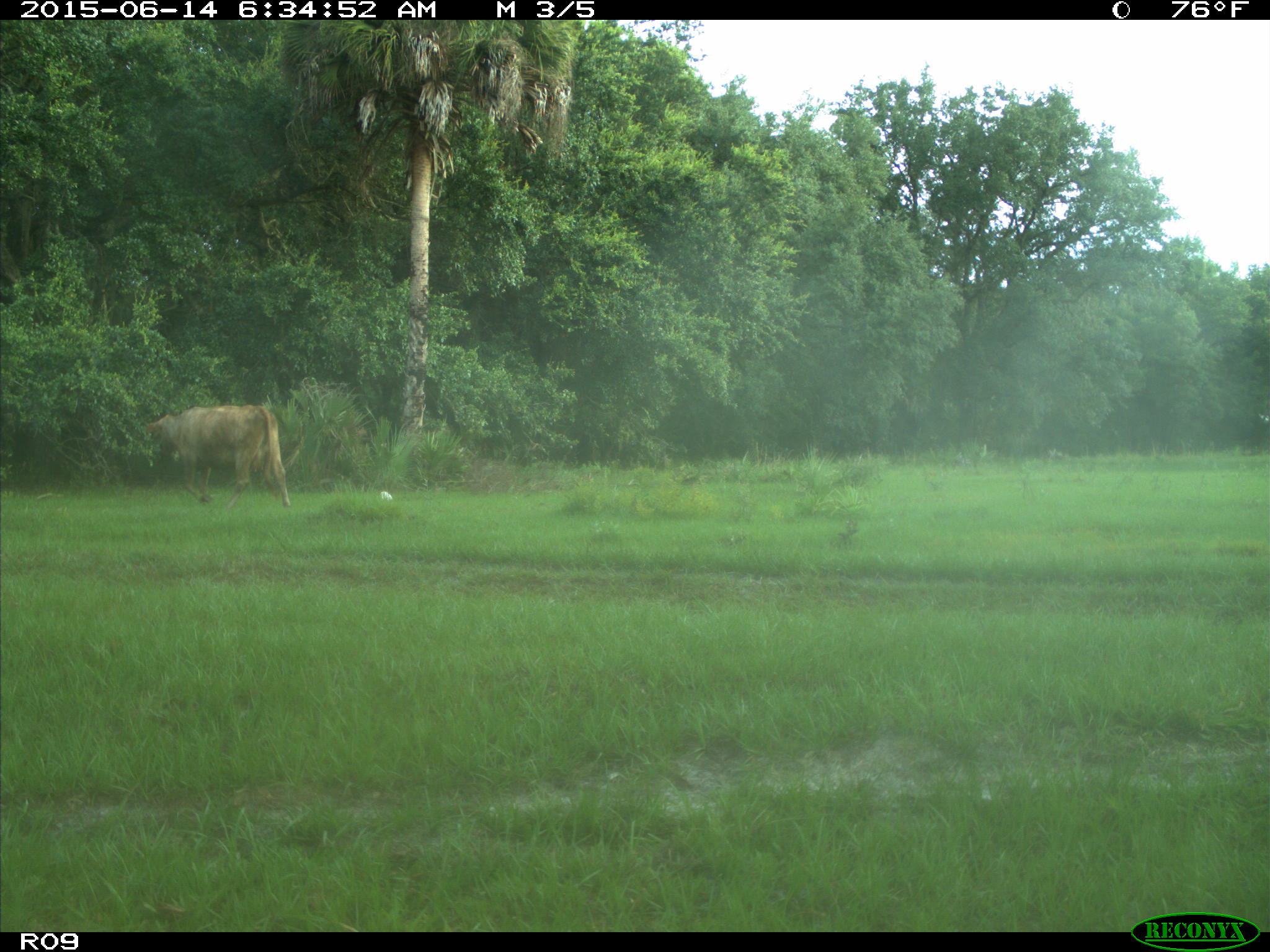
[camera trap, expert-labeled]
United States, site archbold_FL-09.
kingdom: Animalia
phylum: Chordata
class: Mammalia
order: Artiodactyla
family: Bovidae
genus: Bos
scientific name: Bos taurus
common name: domestic cow